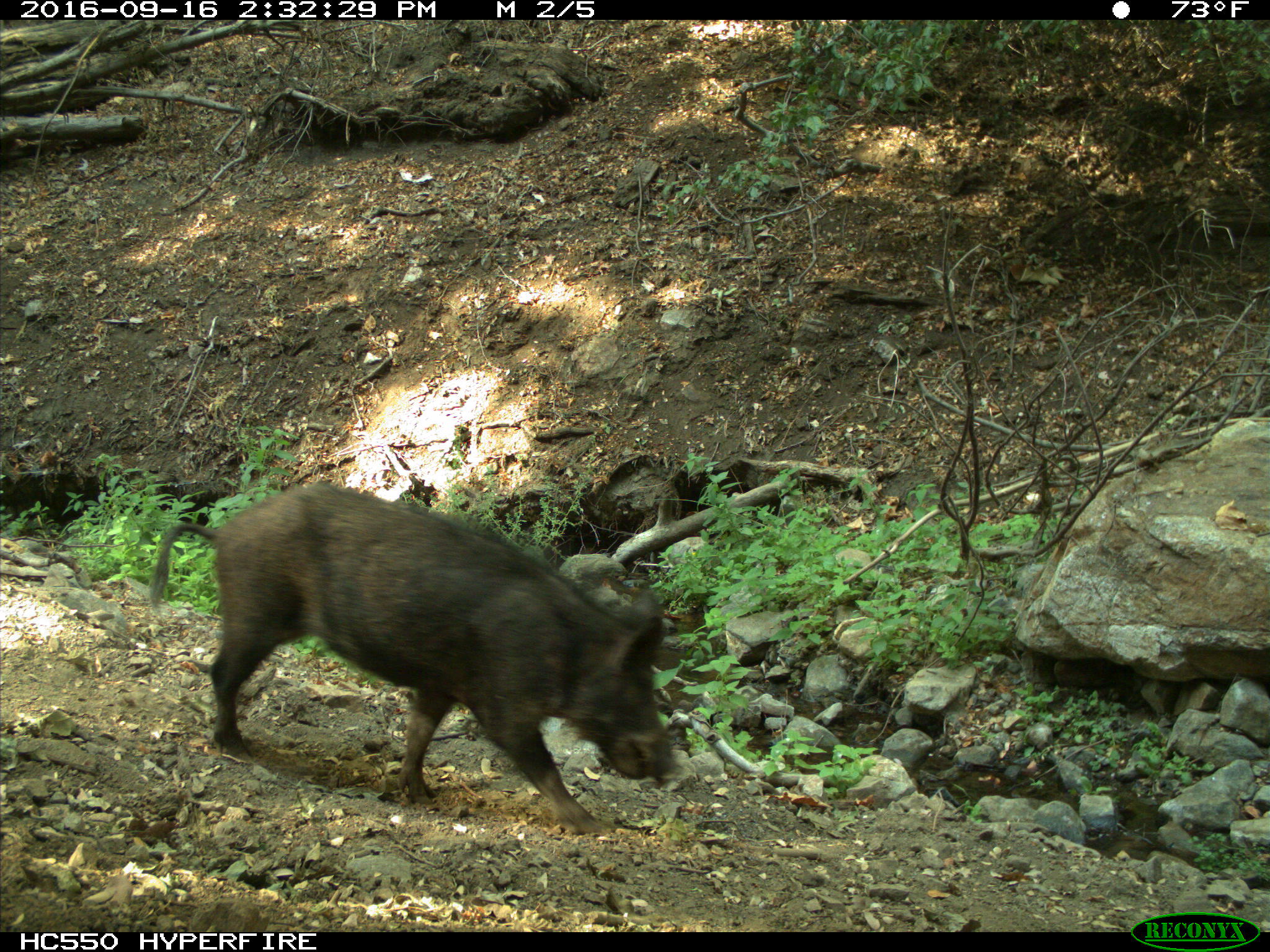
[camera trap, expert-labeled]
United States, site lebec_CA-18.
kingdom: Animalia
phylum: Chordata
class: Mammalia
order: Artiodactyla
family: Suidae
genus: Sus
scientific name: Sus scrofa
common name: wild boar